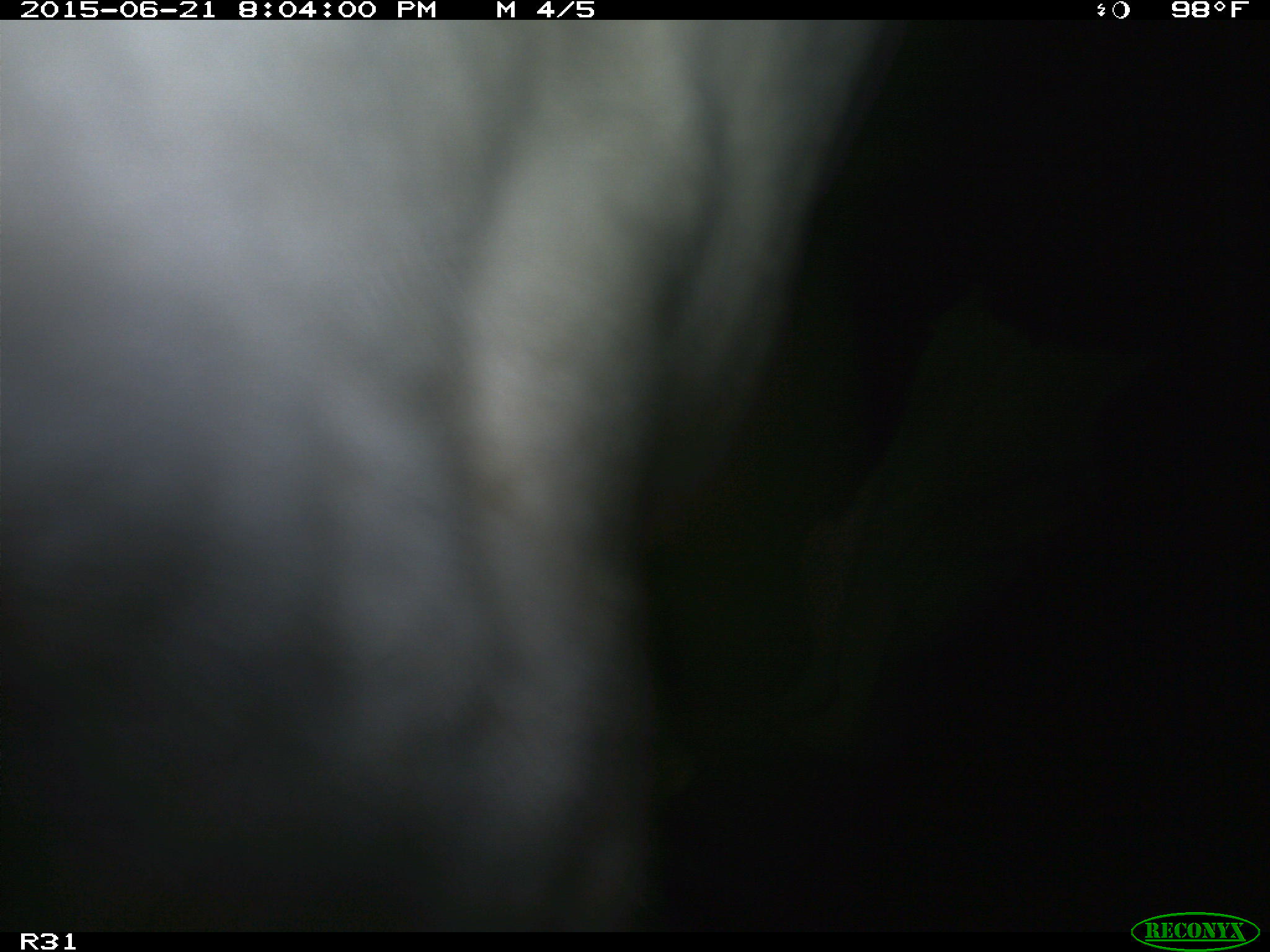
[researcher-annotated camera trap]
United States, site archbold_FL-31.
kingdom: Animalia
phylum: Chordata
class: Mammalia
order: Artiodactyla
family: Bovidae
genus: Bos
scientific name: Bos taurus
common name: domestic cow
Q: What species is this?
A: Bos taurus (domestic cow).